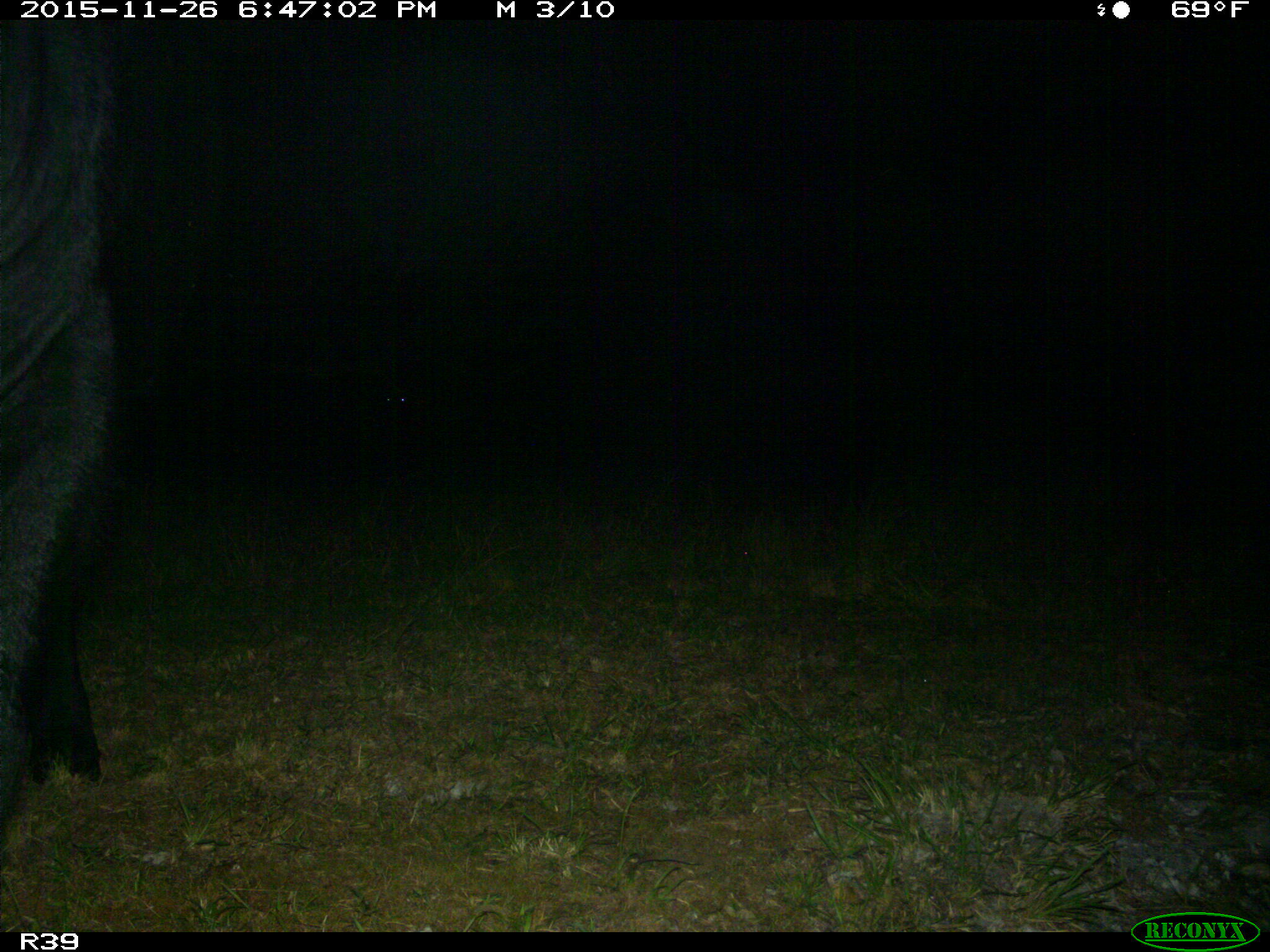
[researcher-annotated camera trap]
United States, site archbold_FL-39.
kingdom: Animalia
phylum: Chordata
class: Mammalia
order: Artiodactyla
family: Bovidae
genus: Bos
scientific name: Bos taurus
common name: domestic cow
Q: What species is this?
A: Bos taurus (domestic cow).